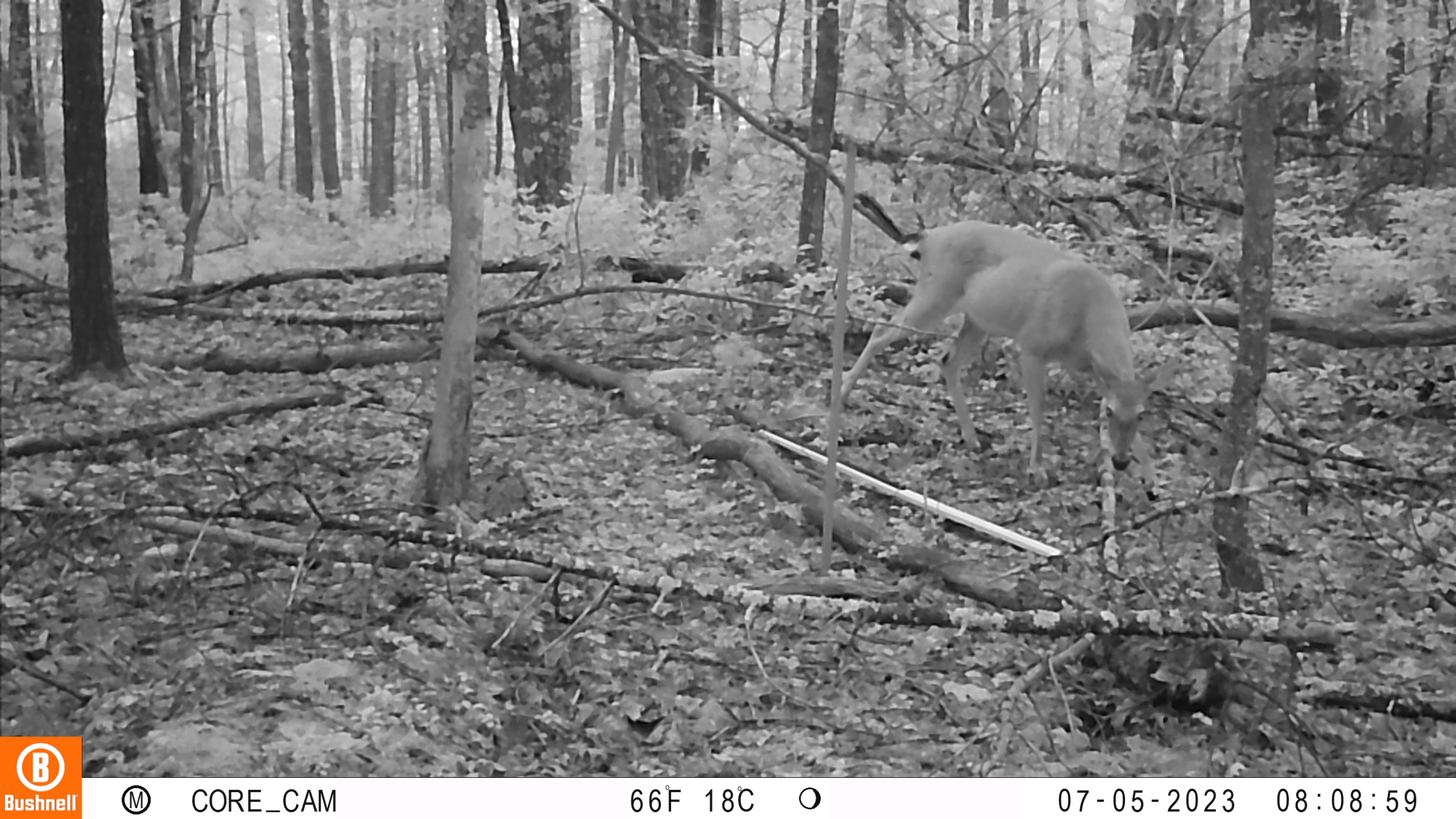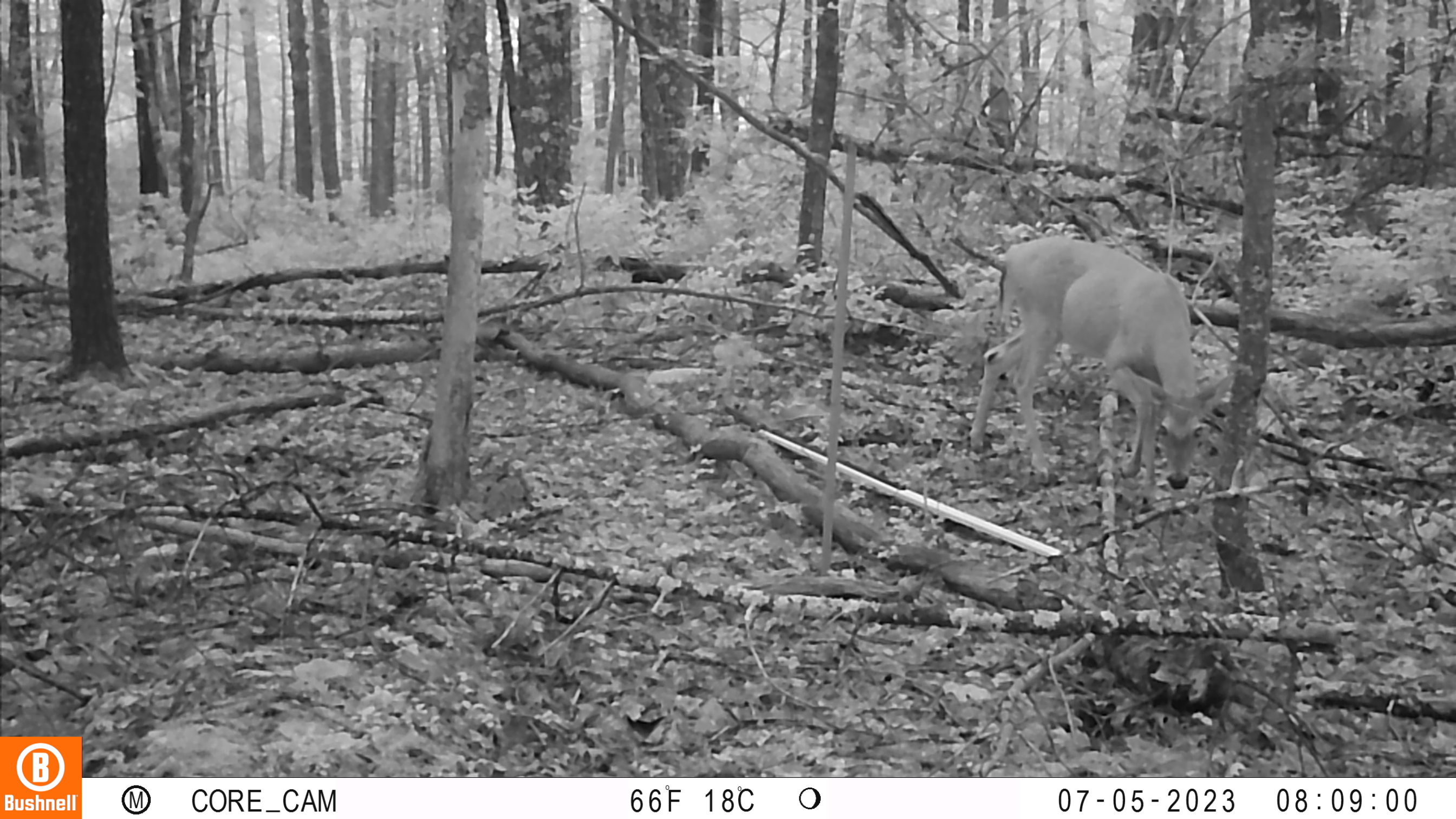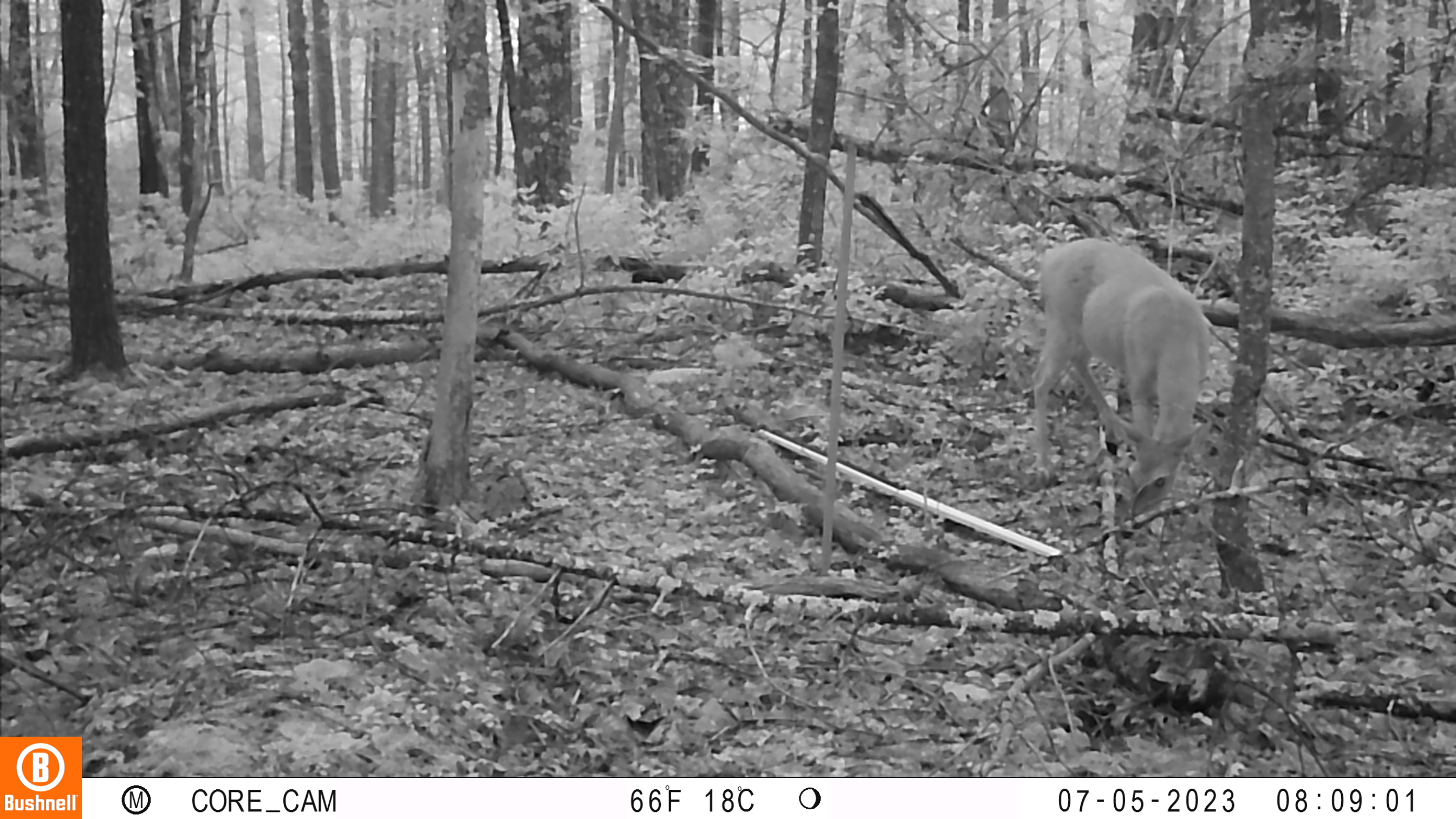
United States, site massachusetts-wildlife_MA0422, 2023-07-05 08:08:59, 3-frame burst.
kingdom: Animalia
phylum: Chordata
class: Mammalia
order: Artiodactyla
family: Cervidae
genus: Odocoileus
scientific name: Odocoileus virginianus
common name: white-tailed deer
White-tailed deer (Odocoileus virginianus).